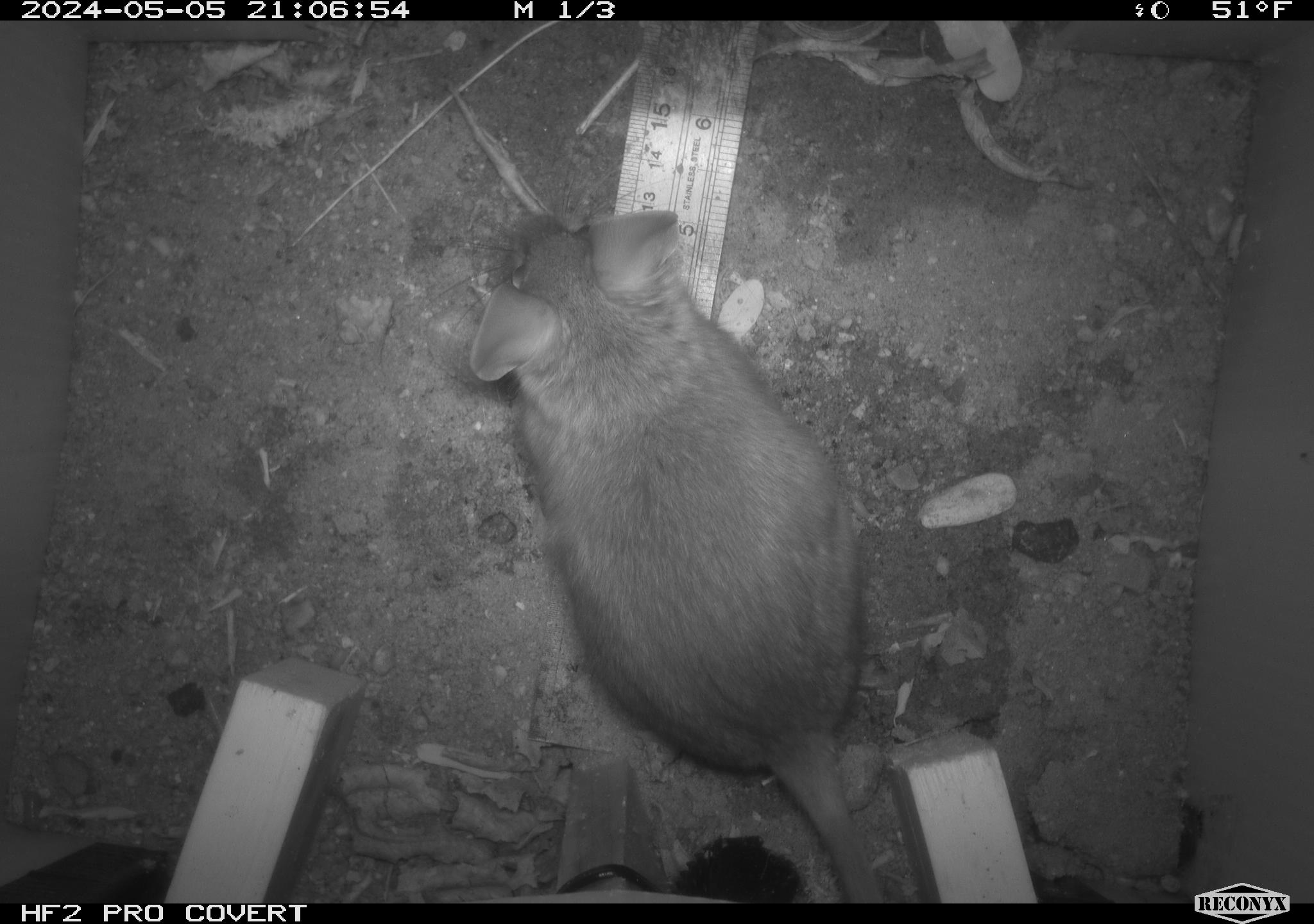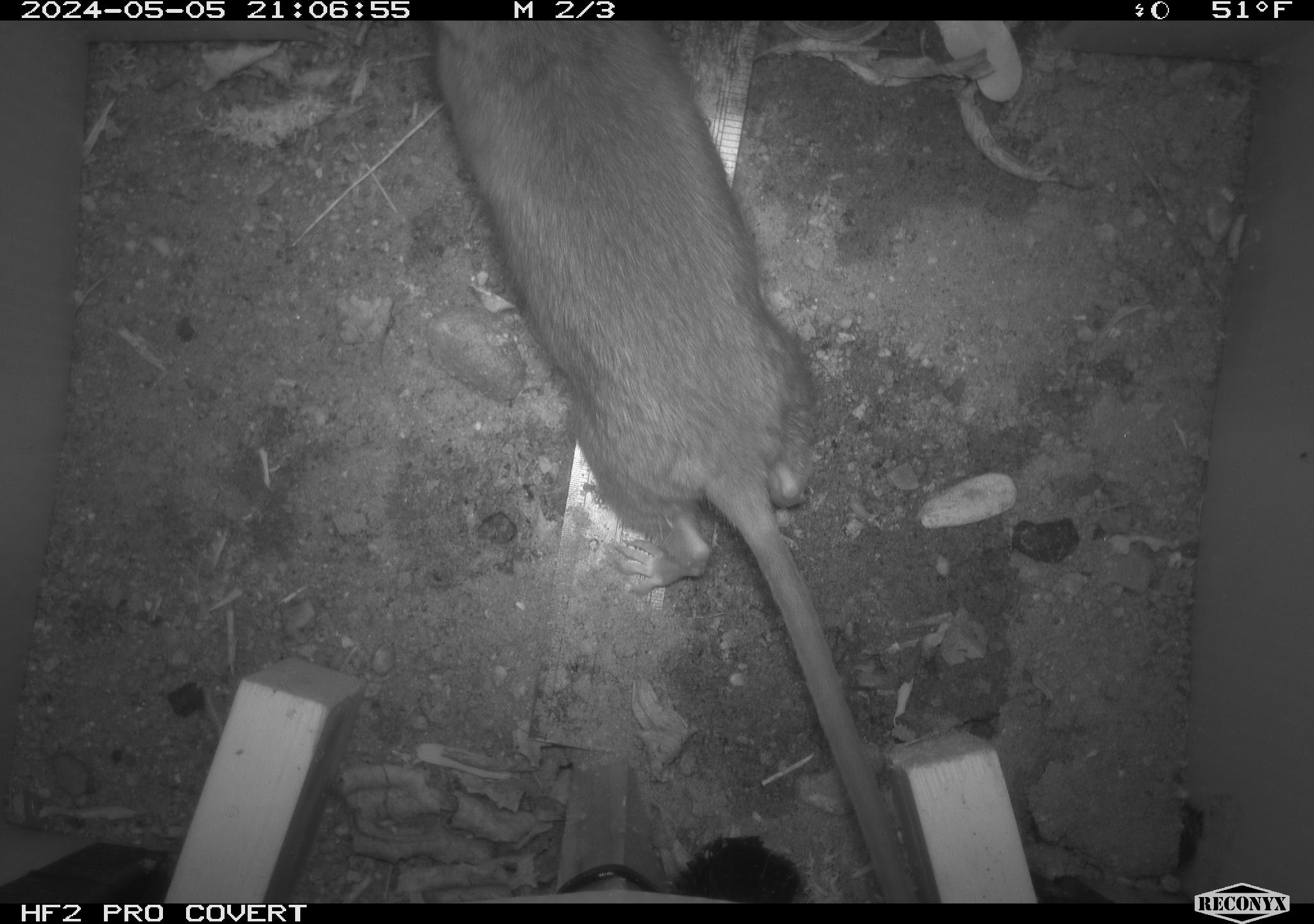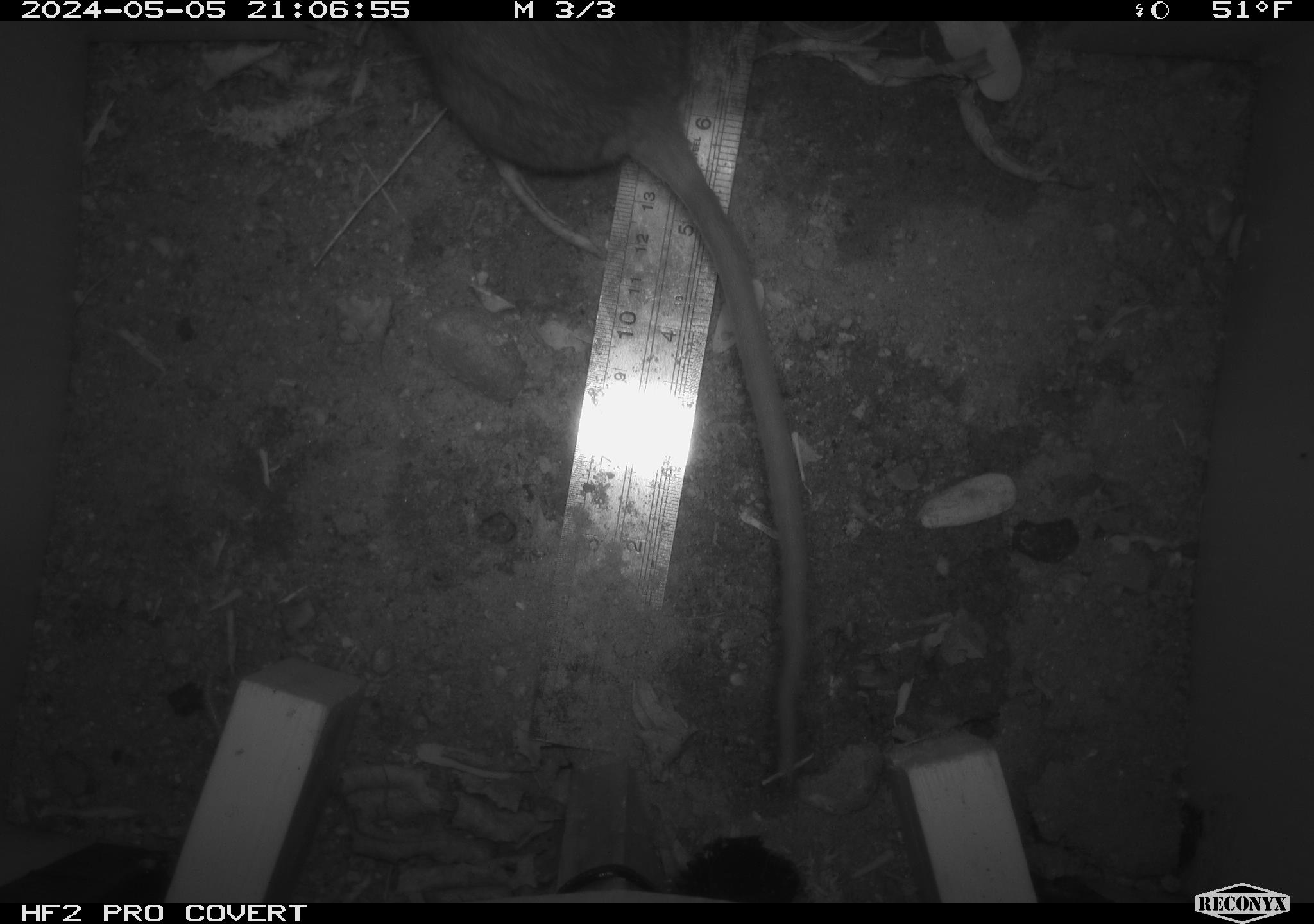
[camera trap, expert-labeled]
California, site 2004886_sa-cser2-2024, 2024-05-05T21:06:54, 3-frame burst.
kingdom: Animalia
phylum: Chordata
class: Mammalia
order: Rodentia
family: Muridae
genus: Rattus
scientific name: Rattus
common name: rat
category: rattus species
Rattus species (rat) (Rattus).